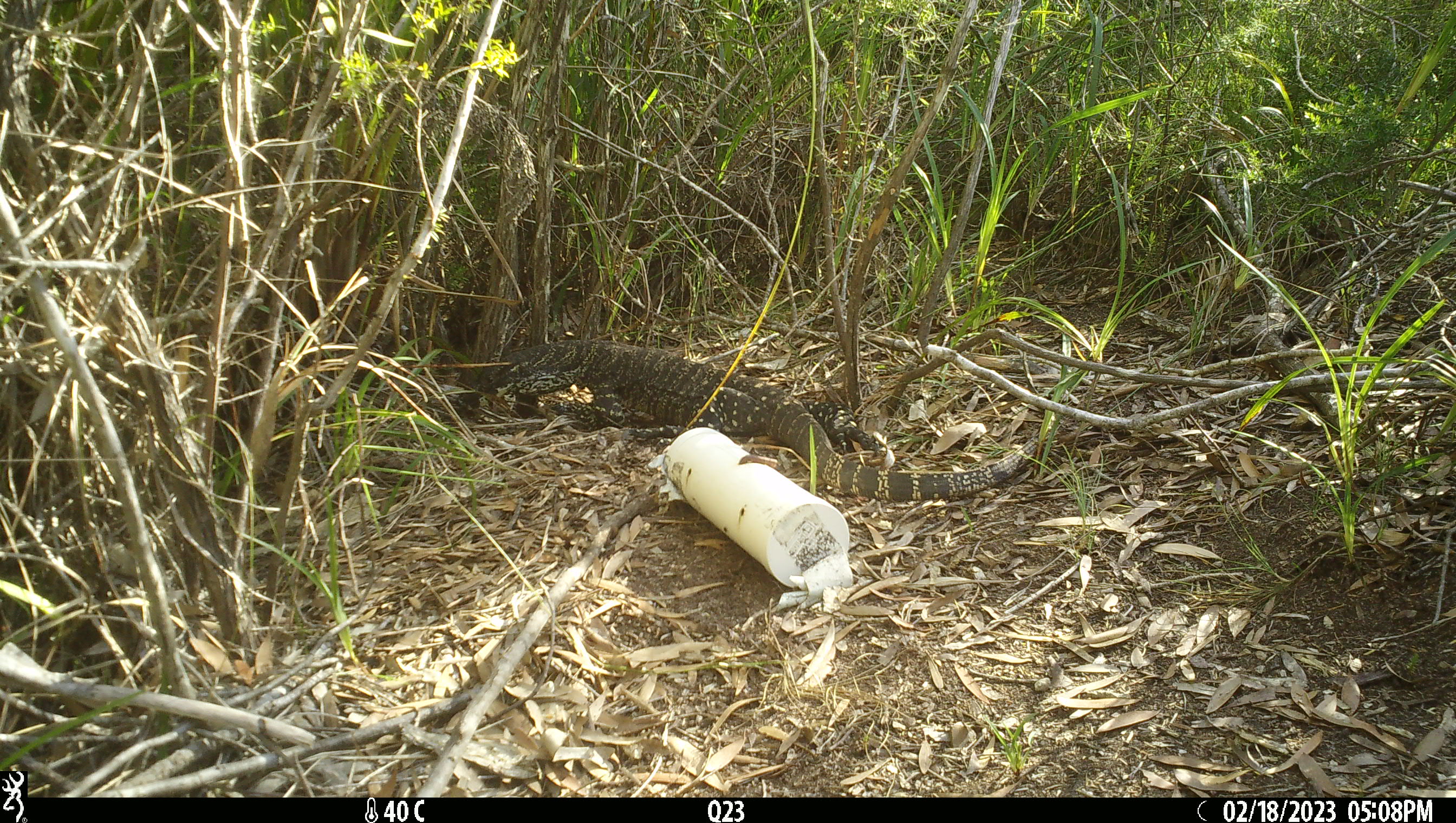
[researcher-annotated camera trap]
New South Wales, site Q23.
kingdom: Animalia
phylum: Chordata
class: Reptilia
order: Squamata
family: Varanidae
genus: Varanus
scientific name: Varanus varius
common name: lace monitor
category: goanna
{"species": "goanna (lace monitor) (Varanus varius)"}